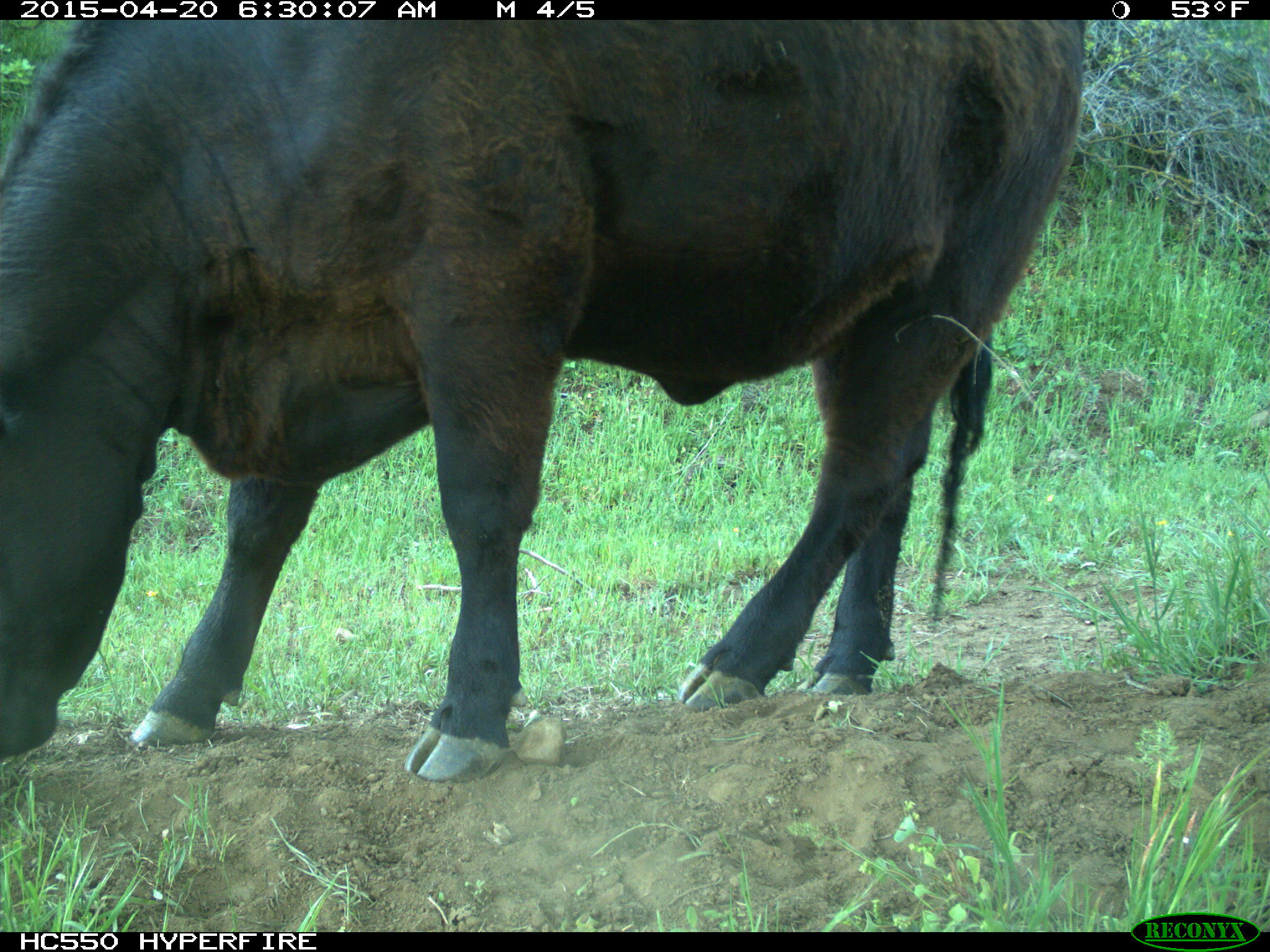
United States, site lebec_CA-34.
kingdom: Animalia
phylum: Chordata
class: Mammalia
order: Artiodactyla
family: Bovidae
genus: Bos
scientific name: Bos taurus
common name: domestic cow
Bos taurus (domestic cow).